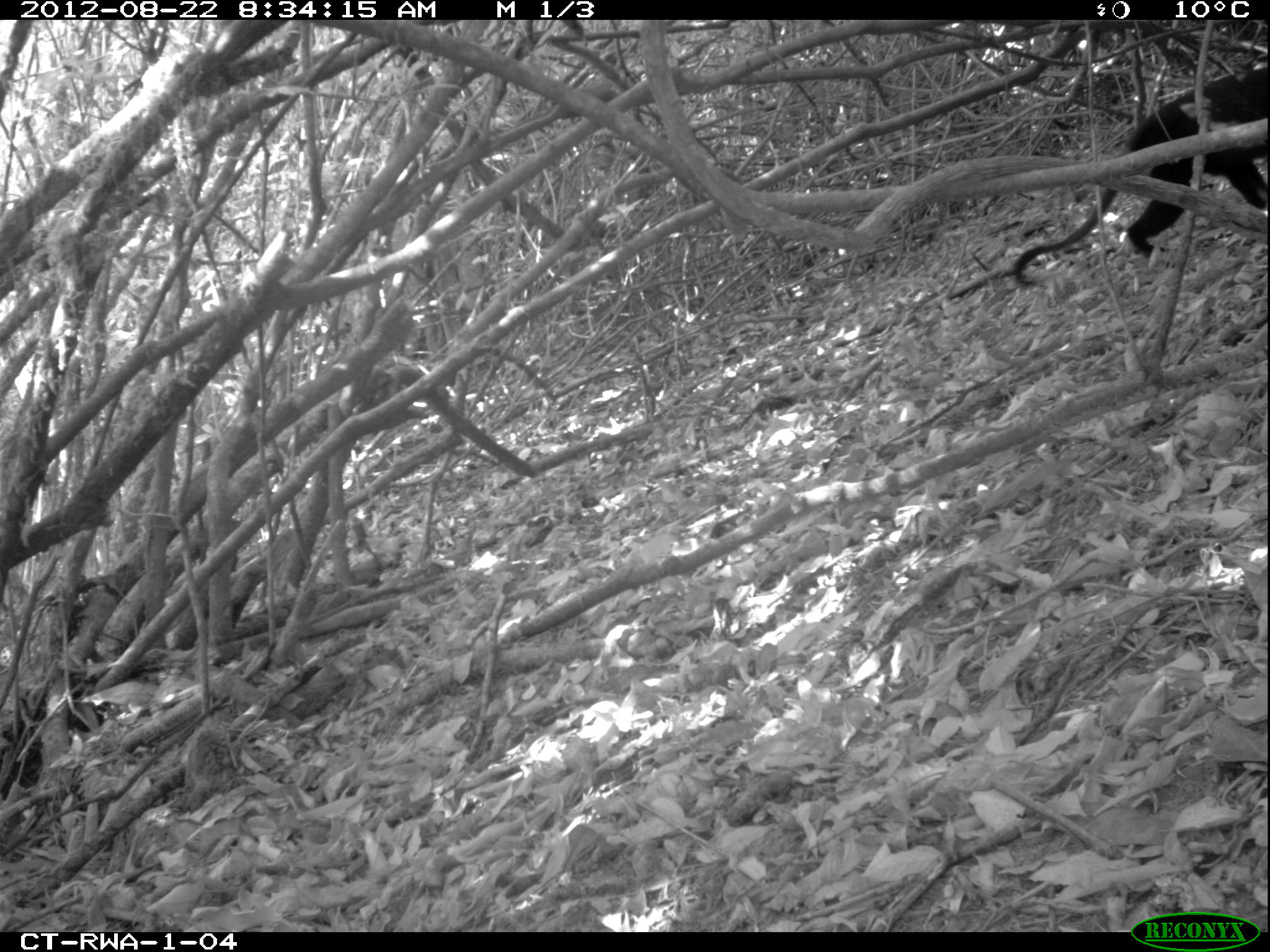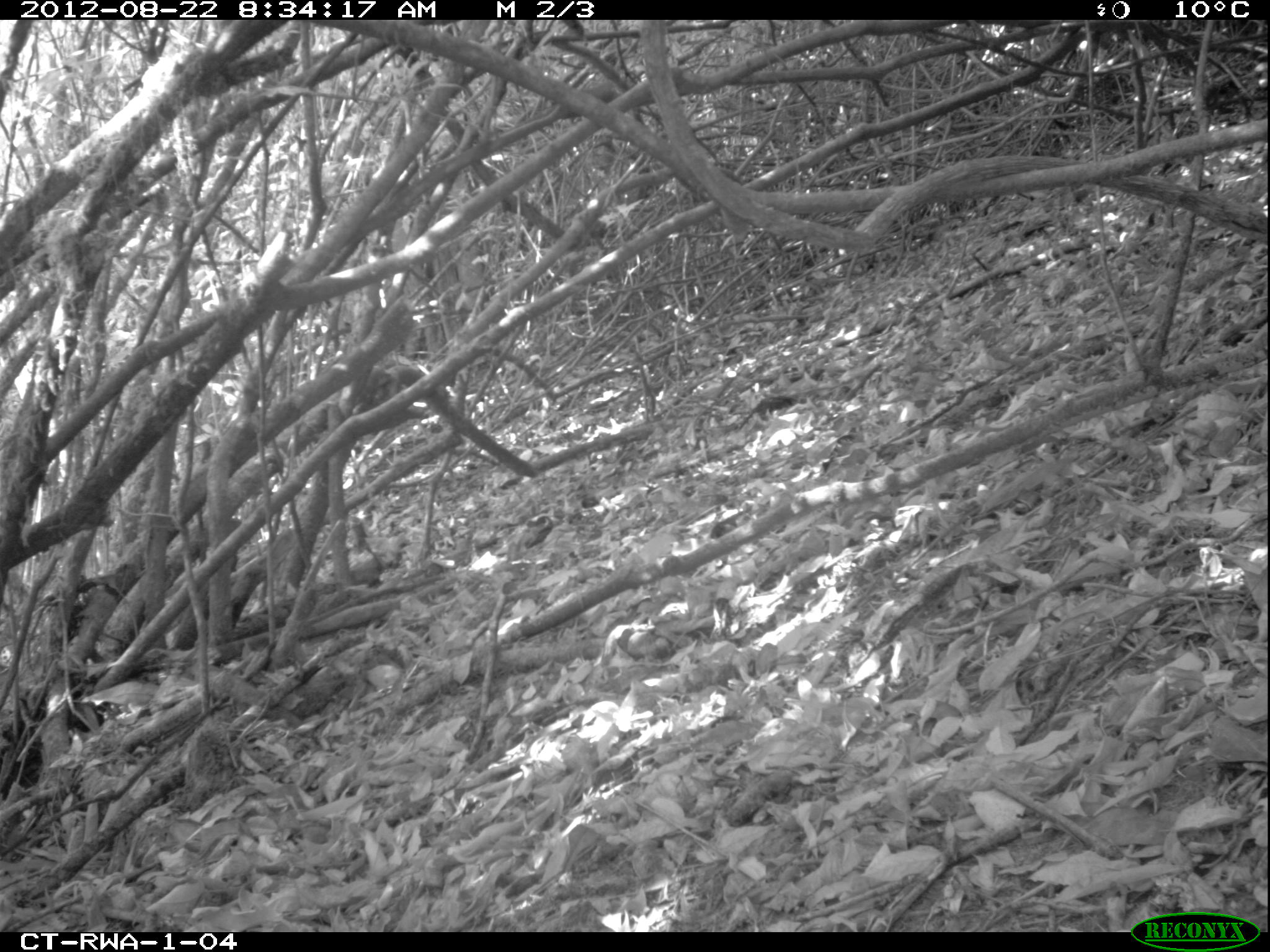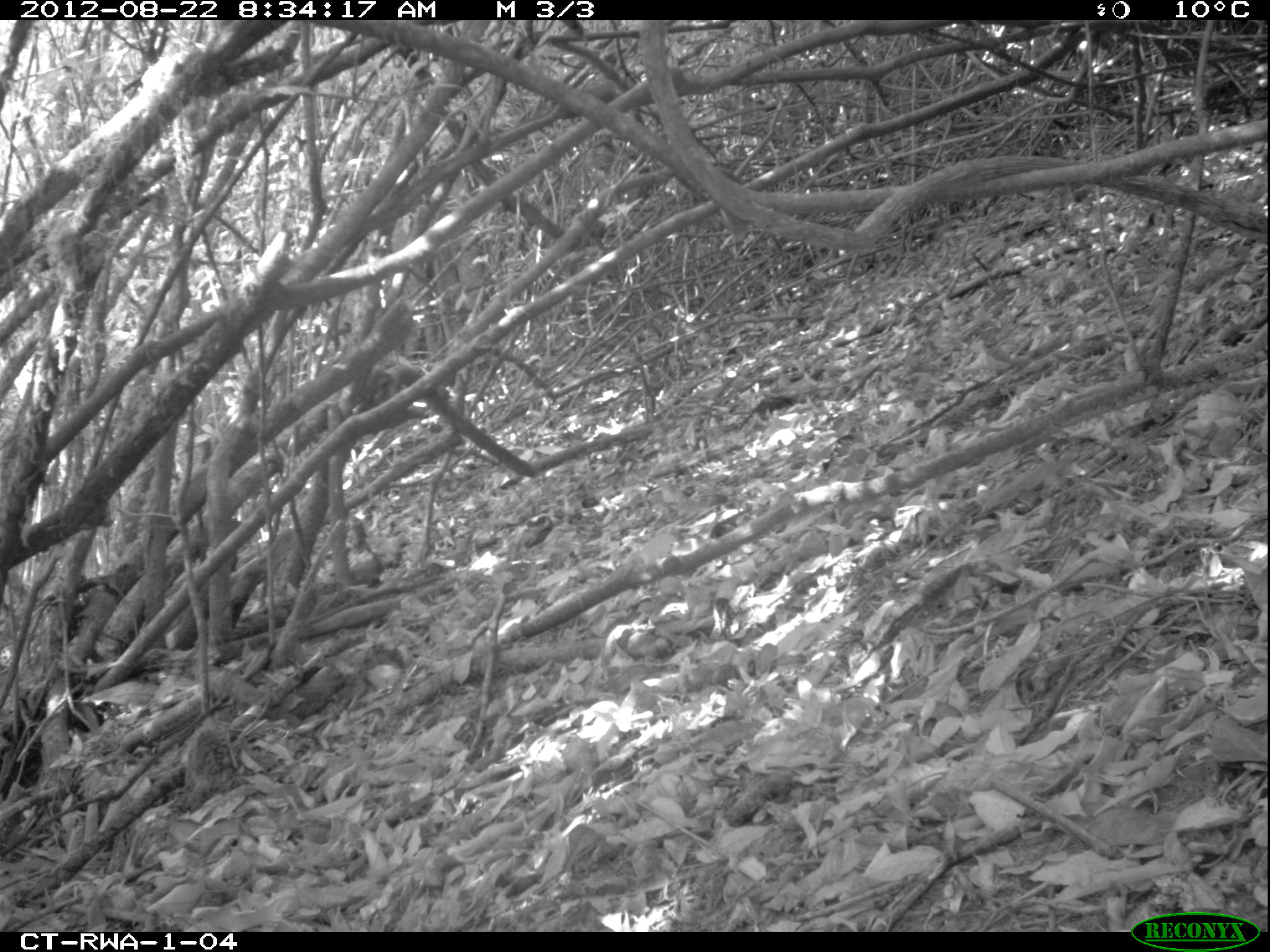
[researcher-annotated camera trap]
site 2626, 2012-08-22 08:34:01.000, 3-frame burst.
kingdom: Animalia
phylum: Chordata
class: Mammalia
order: Primates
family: Cercopithecidae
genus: Allochrocebus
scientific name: Allochrocebus lhoesti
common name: l'hoest's monkey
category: cercopithecus lhoesti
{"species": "cercopithecus lhoesti (l'hoest's monkey) (Allochrocebus lhoesti)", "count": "1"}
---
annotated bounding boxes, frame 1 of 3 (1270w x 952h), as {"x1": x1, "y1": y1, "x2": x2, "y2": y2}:
cercopithecus lhoesti: {"x1": 1010, "y1": 66, "x2": 1269, "y2": 288}